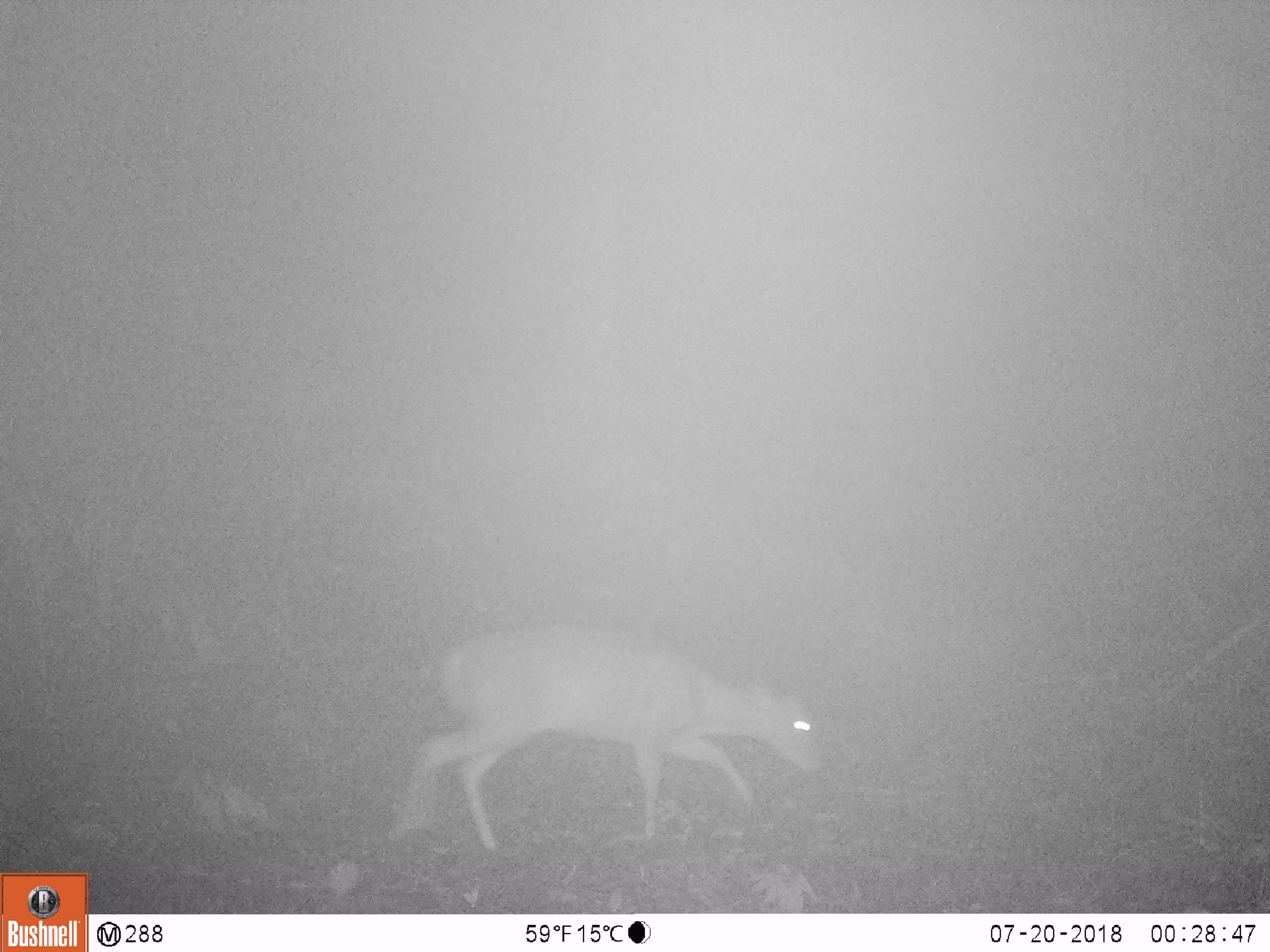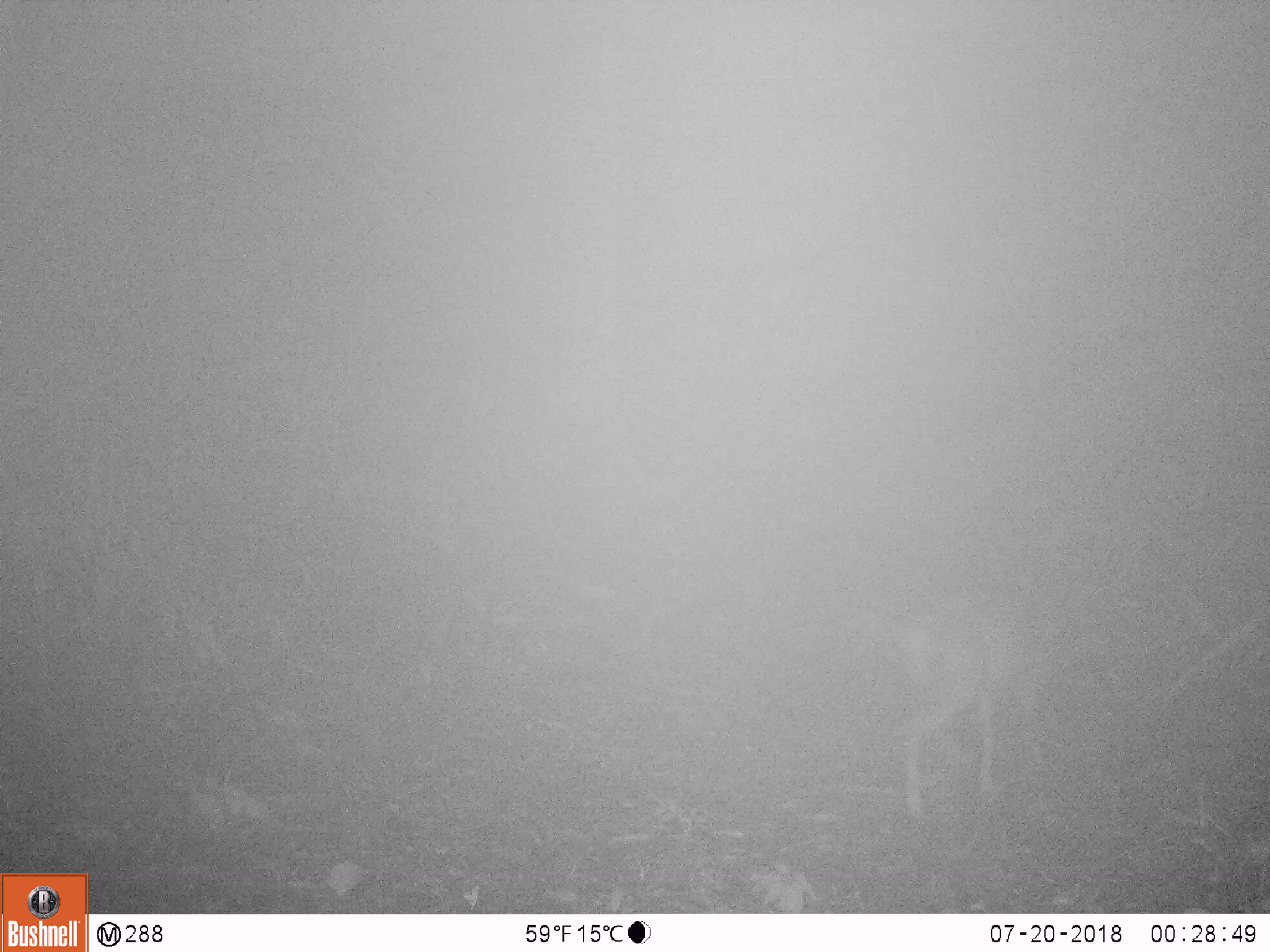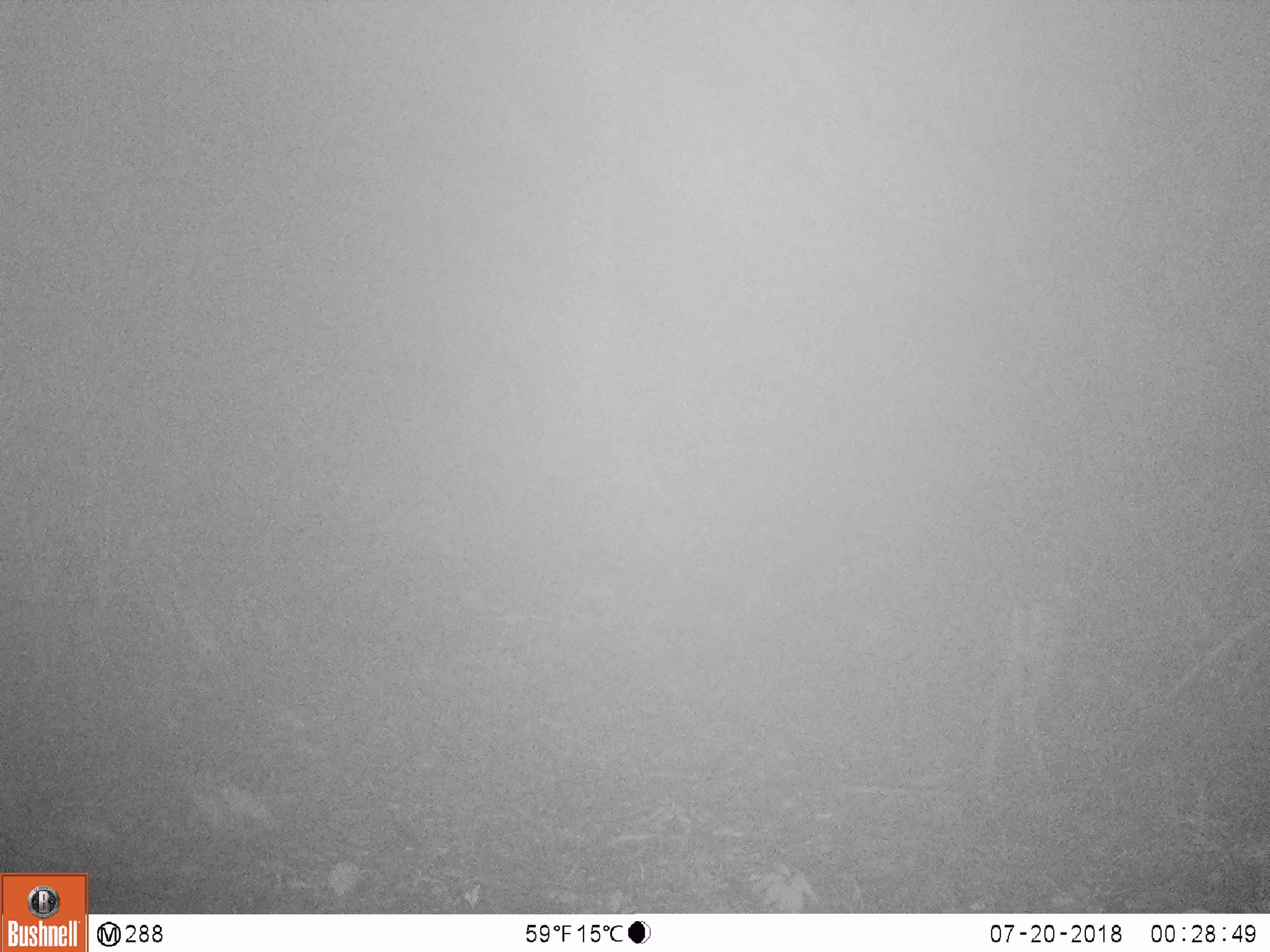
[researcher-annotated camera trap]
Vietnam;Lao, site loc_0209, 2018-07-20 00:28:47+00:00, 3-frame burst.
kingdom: Animalia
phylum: Chordata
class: Mammalia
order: Artiodactyla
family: Cervidae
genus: Muntiacus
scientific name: Muntiacus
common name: muntjacs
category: unidentified muntjac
Unidentified muntjac (muntjacs) (Muntiacus). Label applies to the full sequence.